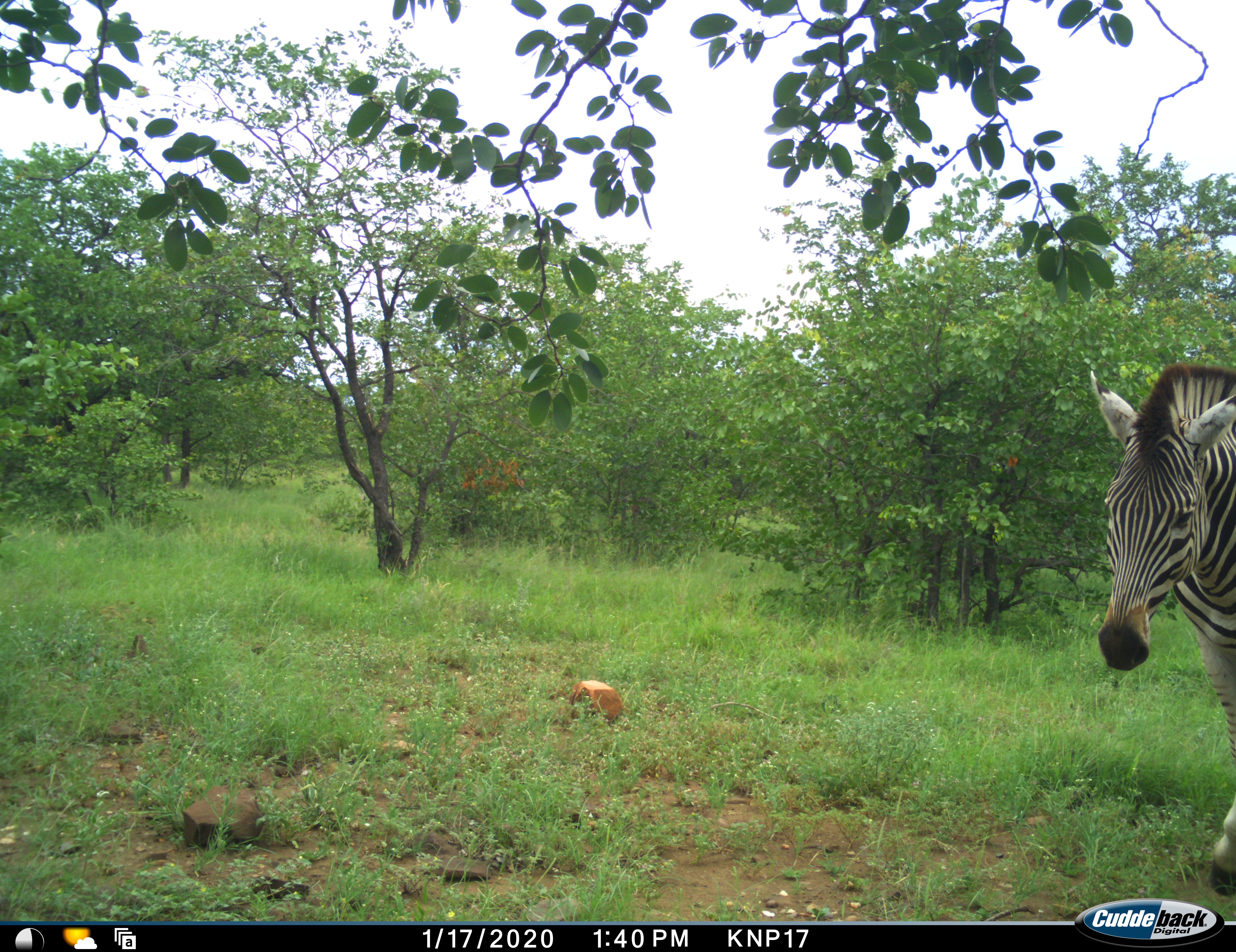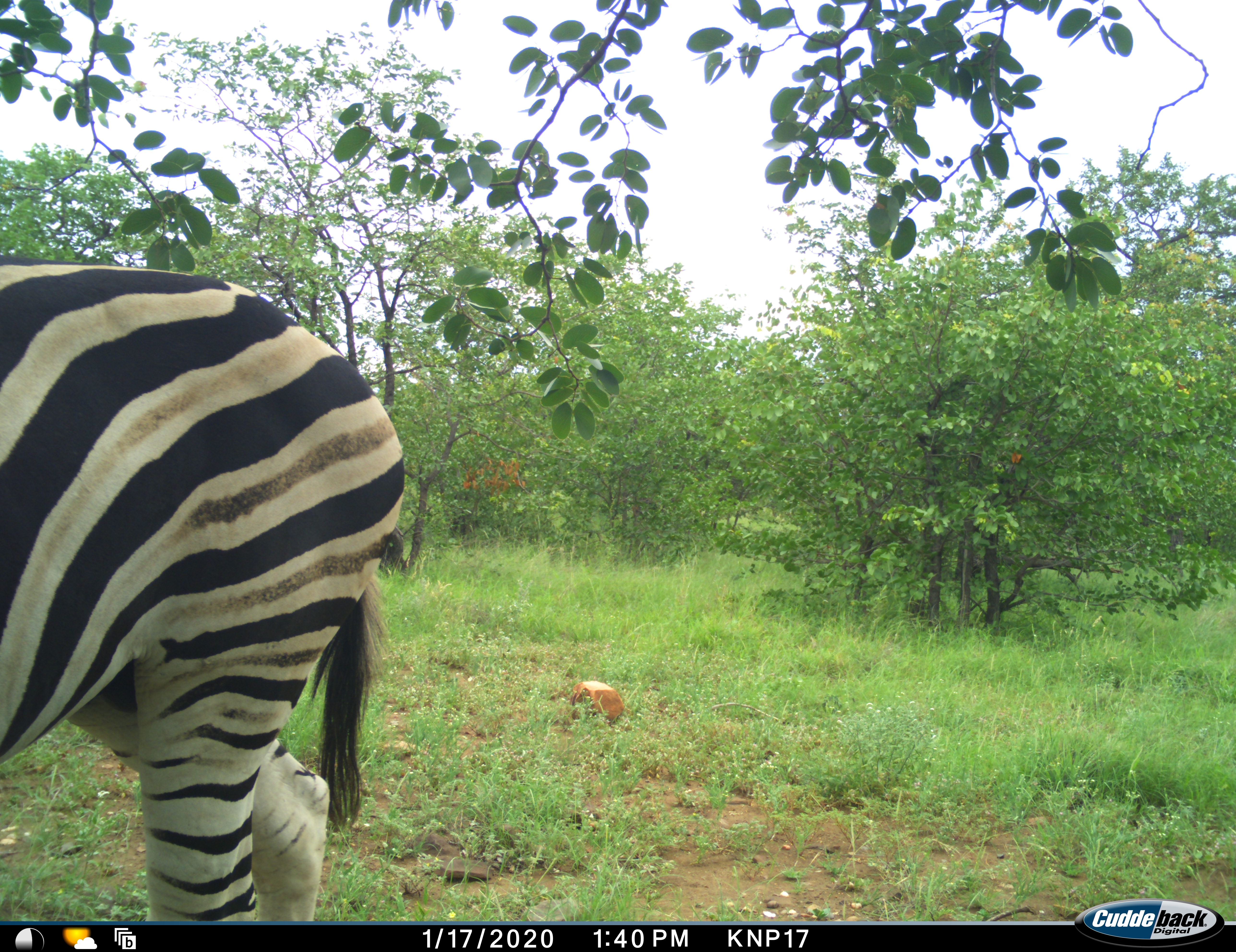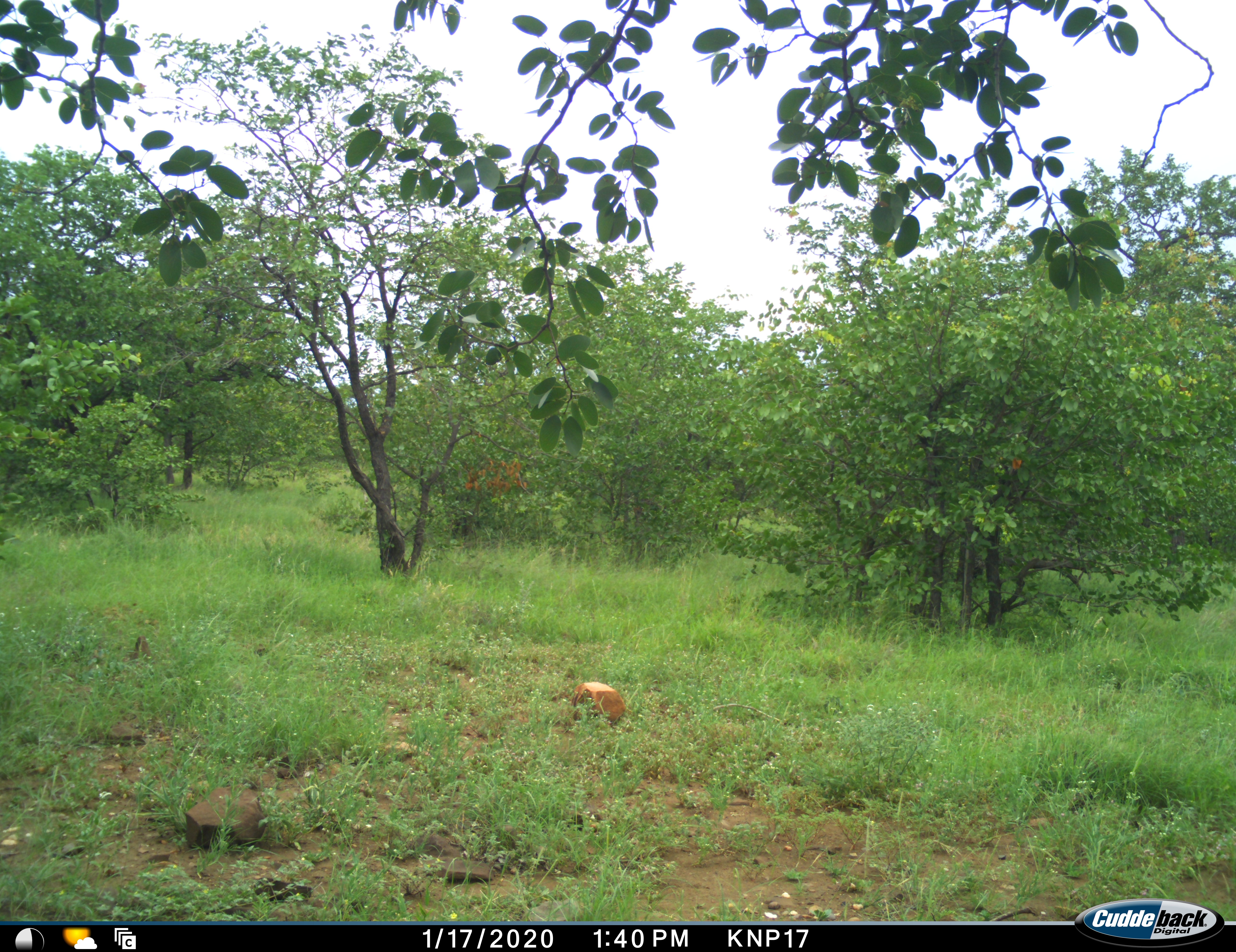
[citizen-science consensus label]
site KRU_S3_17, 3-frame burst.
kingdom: Animalia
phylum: Chordata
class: Mammalia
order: Perissodactyla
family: Equidae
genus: Equus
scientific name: Equus quagga burchellii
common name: burchell's zebra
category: zebraburchells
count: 1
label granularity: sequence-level